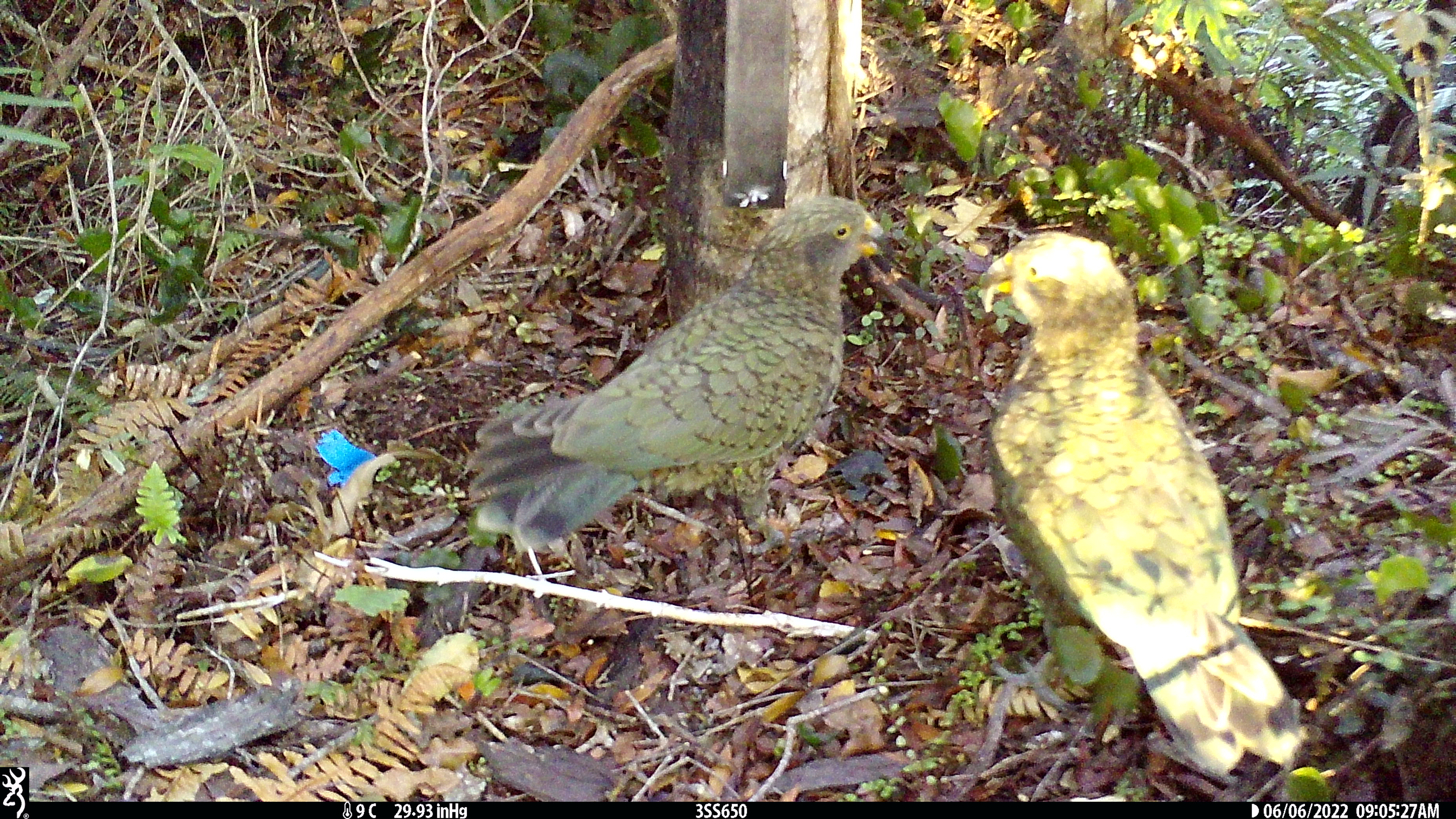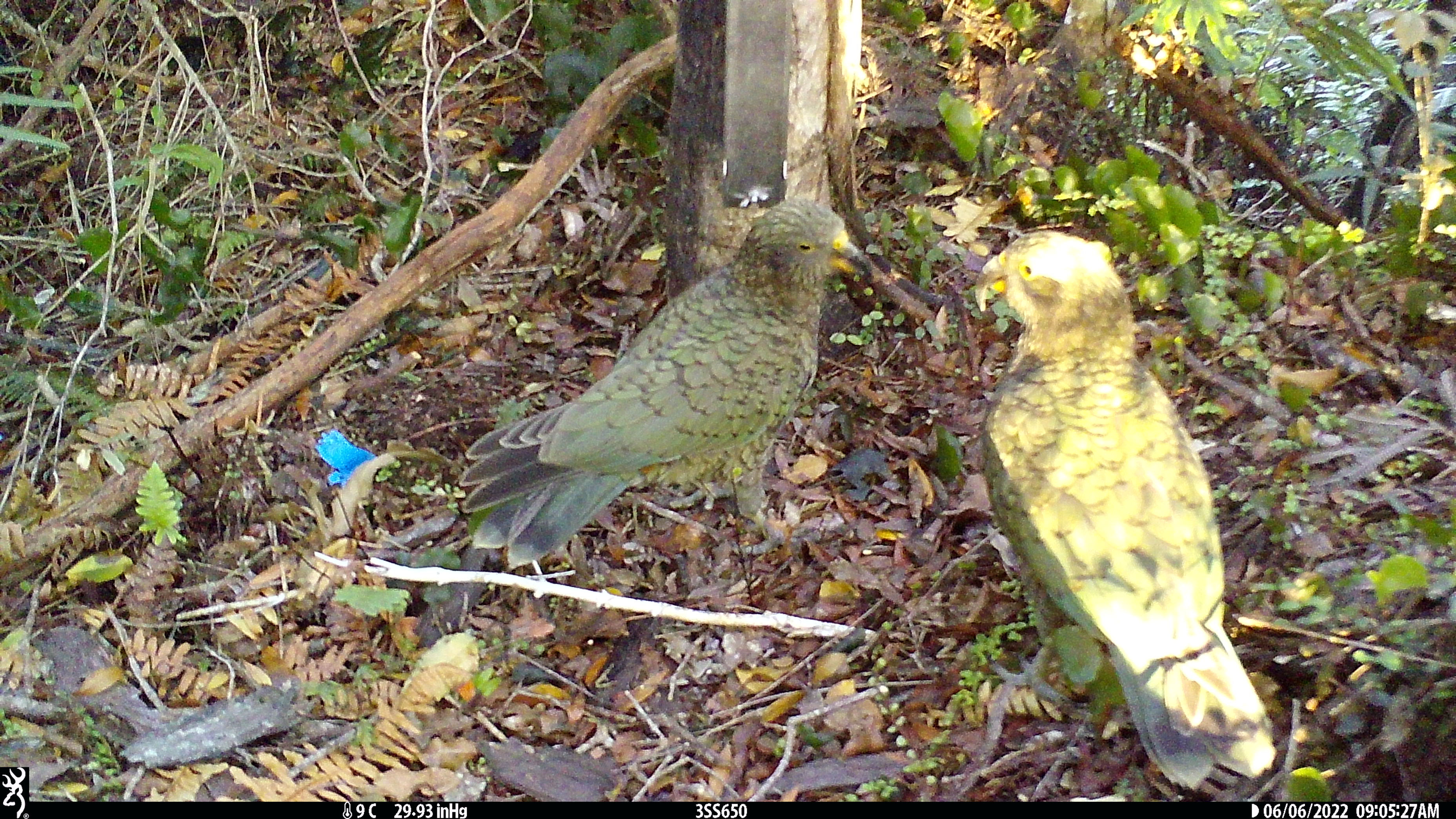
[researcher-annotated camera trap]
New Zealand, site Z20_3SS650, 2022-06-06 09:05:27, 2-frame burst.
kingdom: Animalia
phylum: Chordata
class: Aves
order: Psittaciformes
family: Strigopidae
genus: Nestor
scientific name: Nestor notabilis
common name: kea